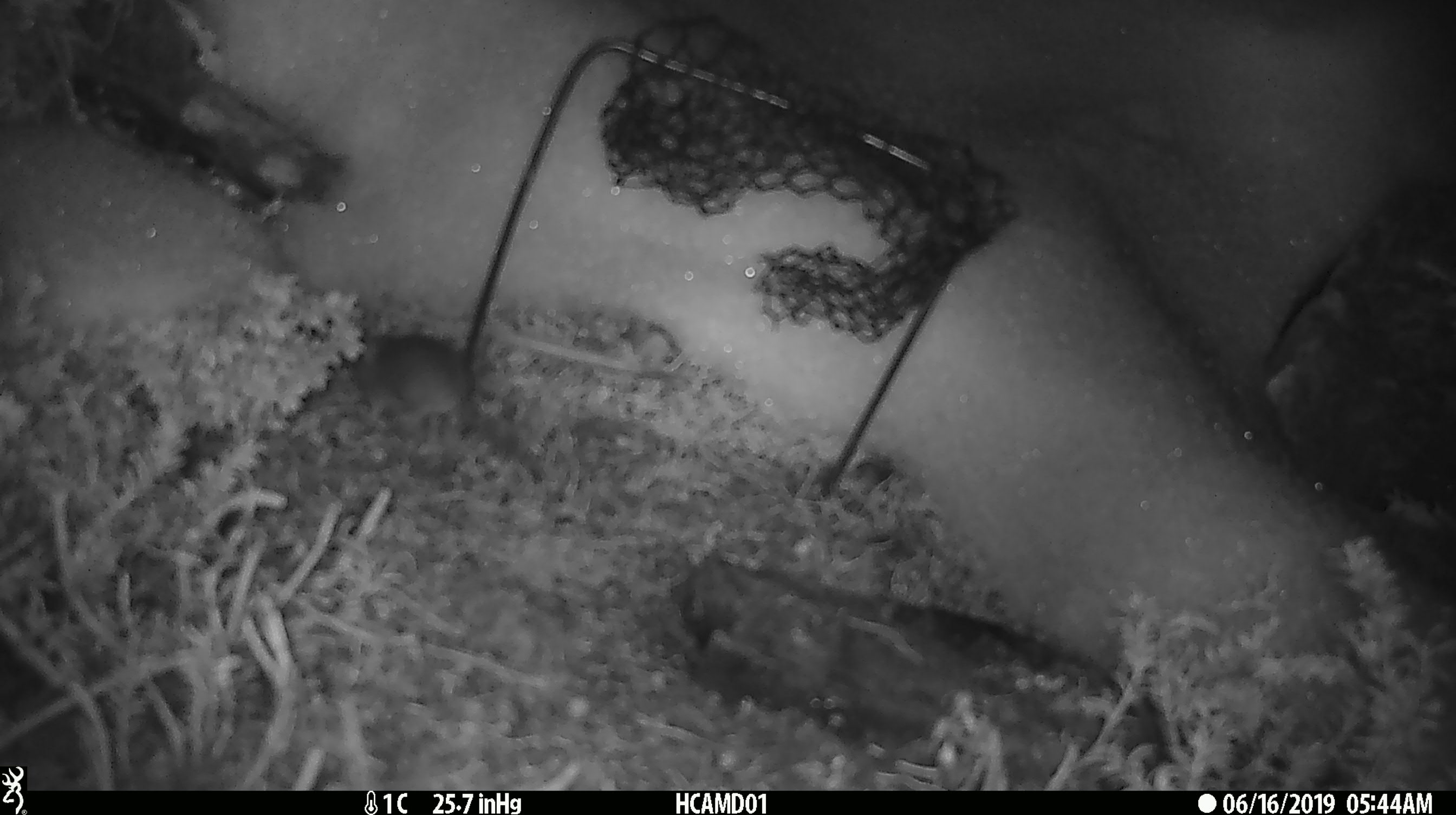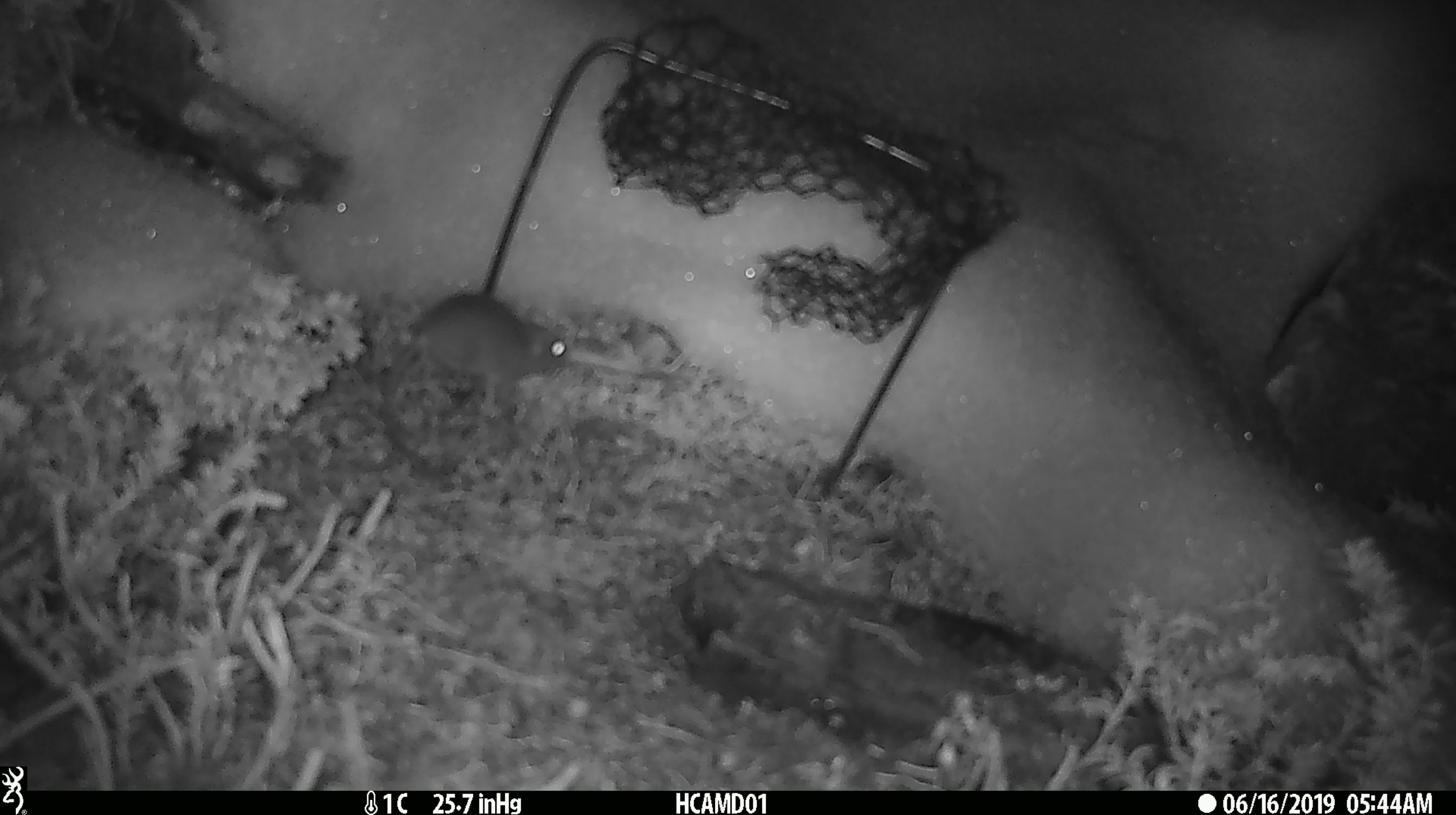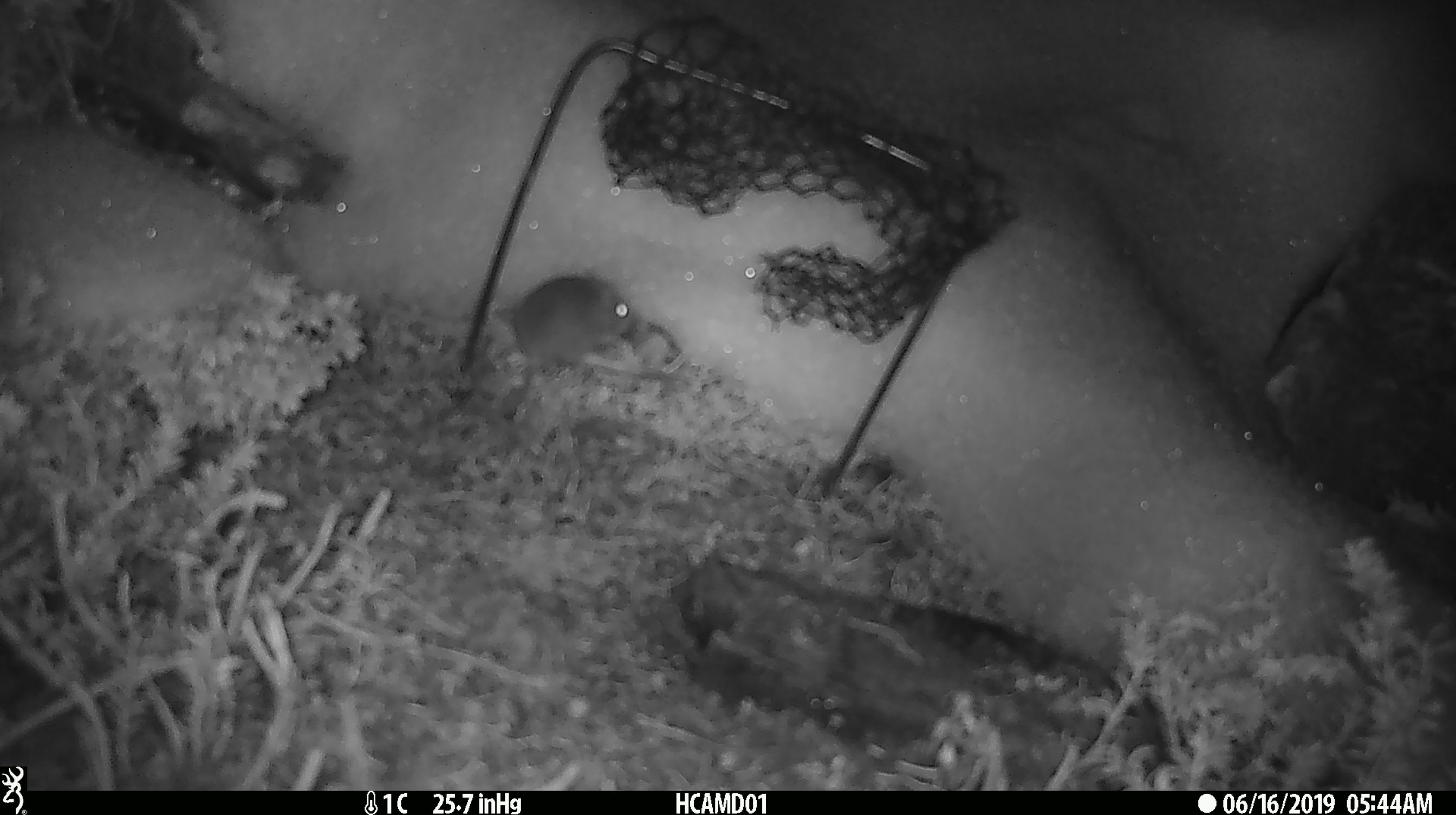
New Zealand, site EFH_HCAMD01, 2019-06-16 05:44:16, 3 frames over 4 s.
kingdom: Animalia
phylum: Chordata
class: Mammalia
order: Rodentia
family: Muridae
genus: Mus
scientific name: Mus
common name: mouse